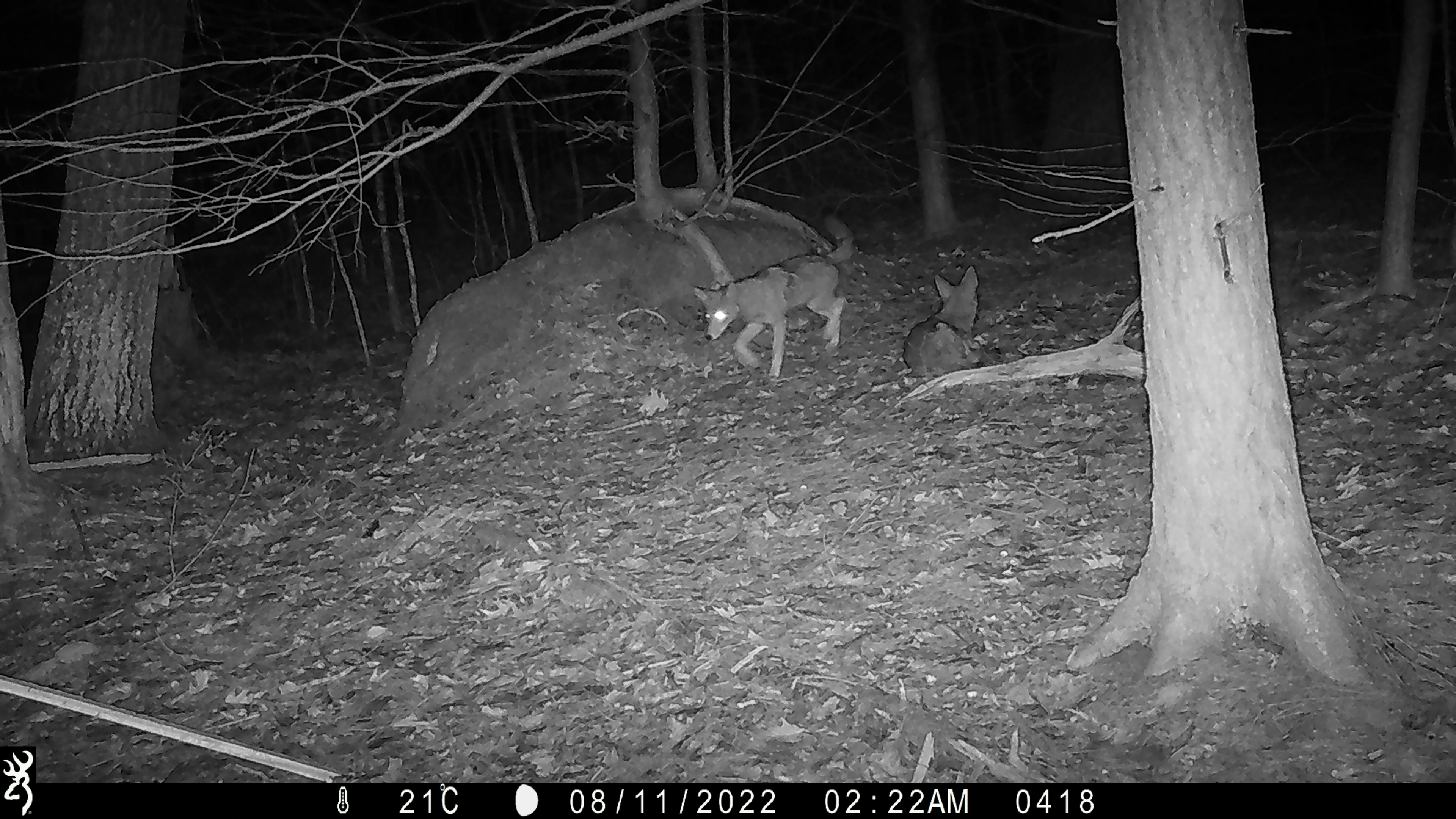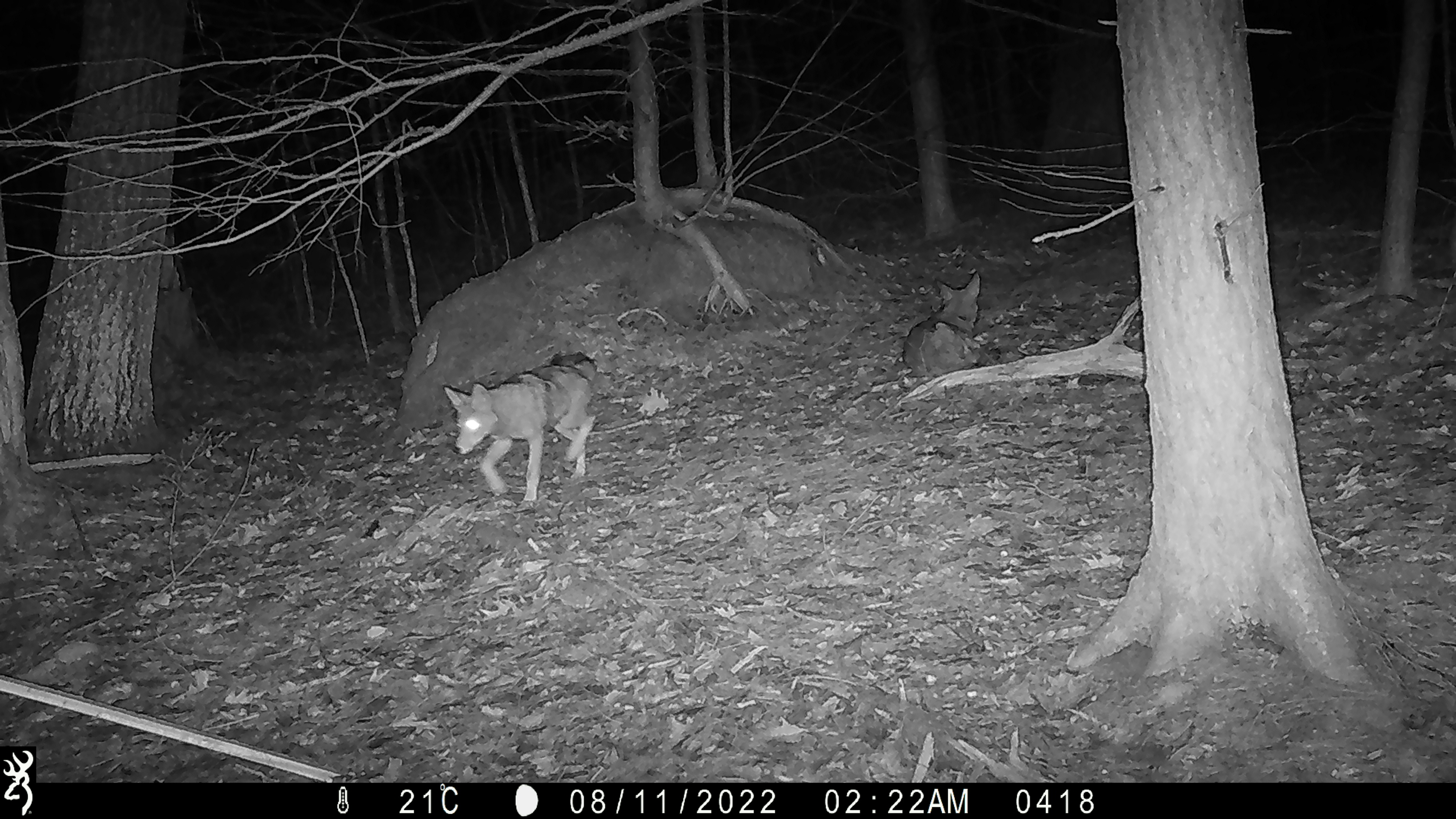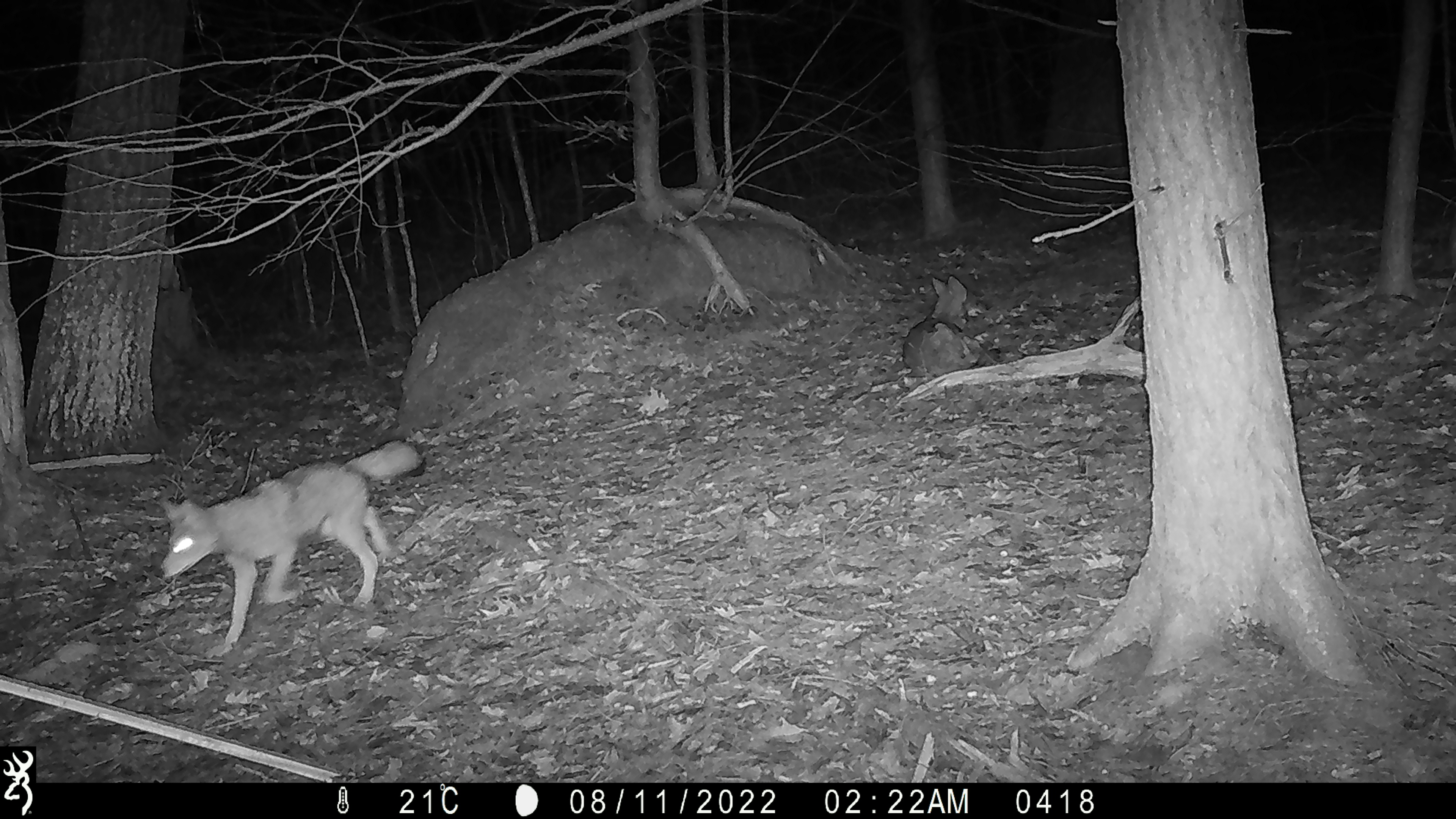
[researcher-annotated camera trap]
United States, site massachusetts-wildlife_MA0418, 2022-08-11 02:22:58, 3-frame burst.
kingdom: Animalia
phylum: Chordata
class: Mammalia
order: Carnivora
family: Canidae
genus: Canis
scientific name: Canis latrans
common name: coyote